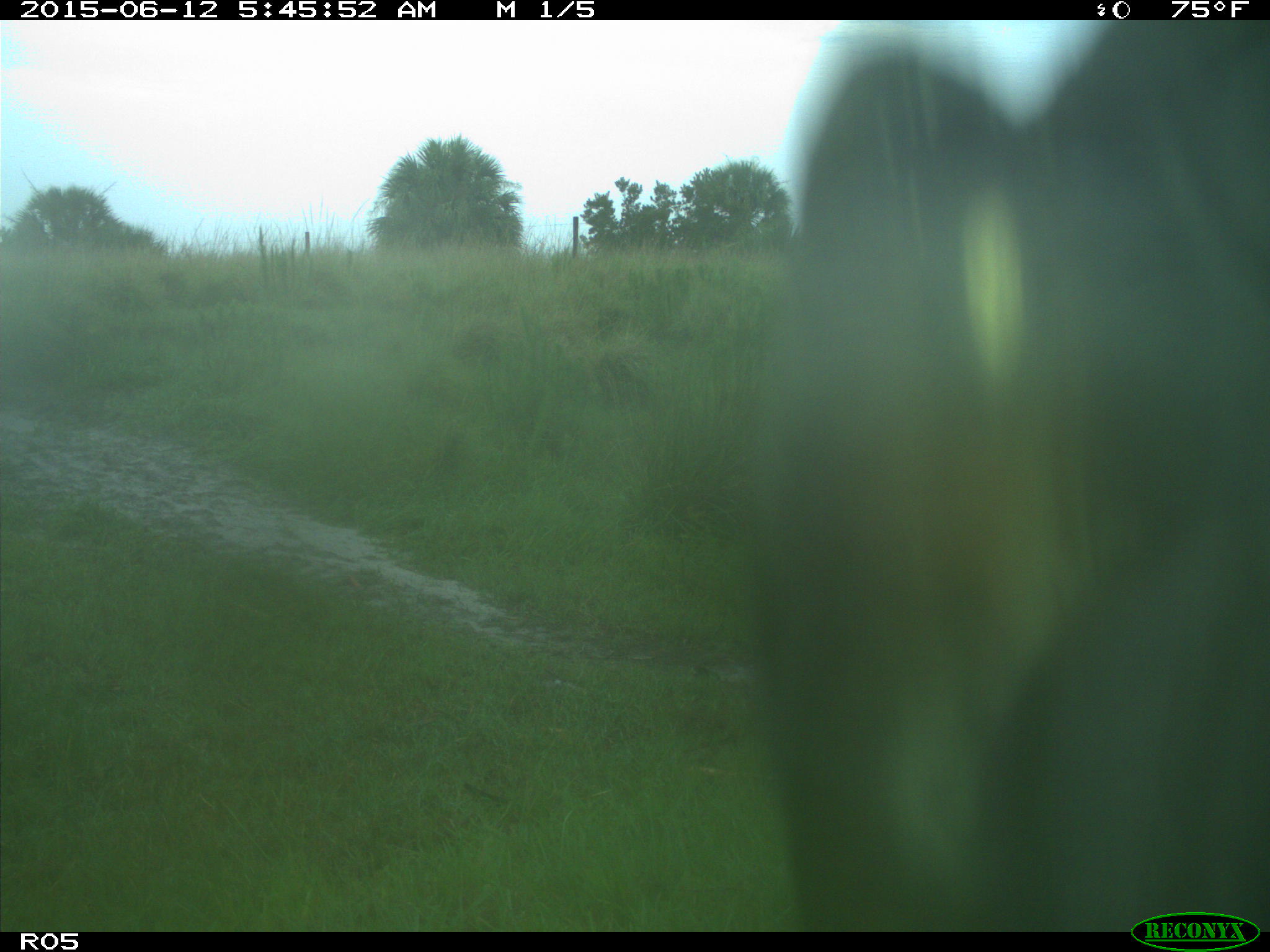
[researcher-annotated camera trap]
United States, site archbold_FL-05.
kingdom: Animalia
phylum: Chordata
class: Mammalia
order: Artiodactyla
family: Bovidae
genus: Bos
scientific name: Bos taurus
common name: domestic cow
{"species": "Bos taurus (domestic cow)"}